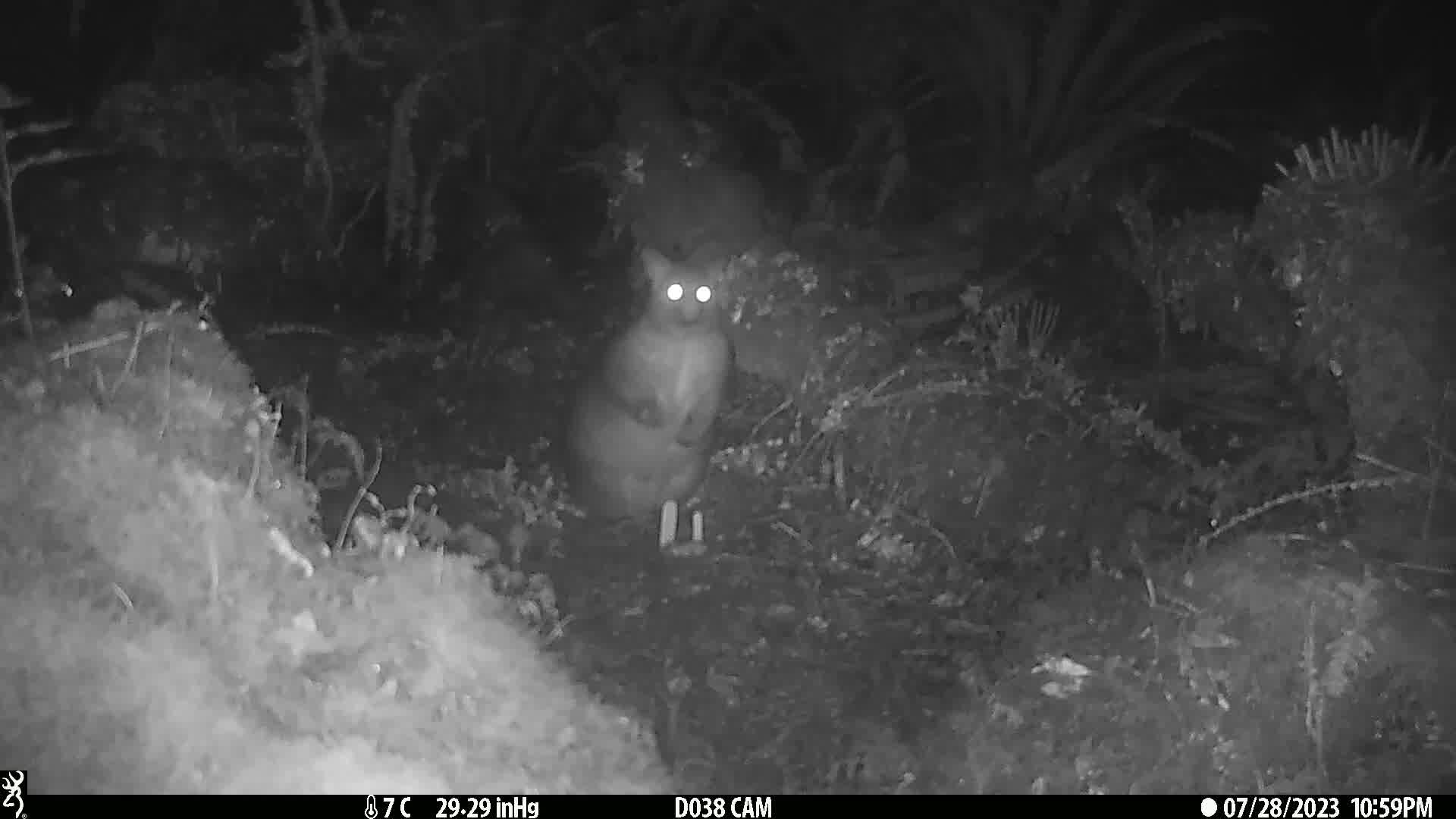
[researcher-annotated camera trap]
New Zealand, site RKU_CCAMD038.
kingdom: Animalia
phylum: Chordata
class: Mammalia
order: Diprotodontia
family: Phalangeridae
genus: Trichosurus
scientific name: Trichosurus vulpecula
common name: common brushtail possum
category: possum